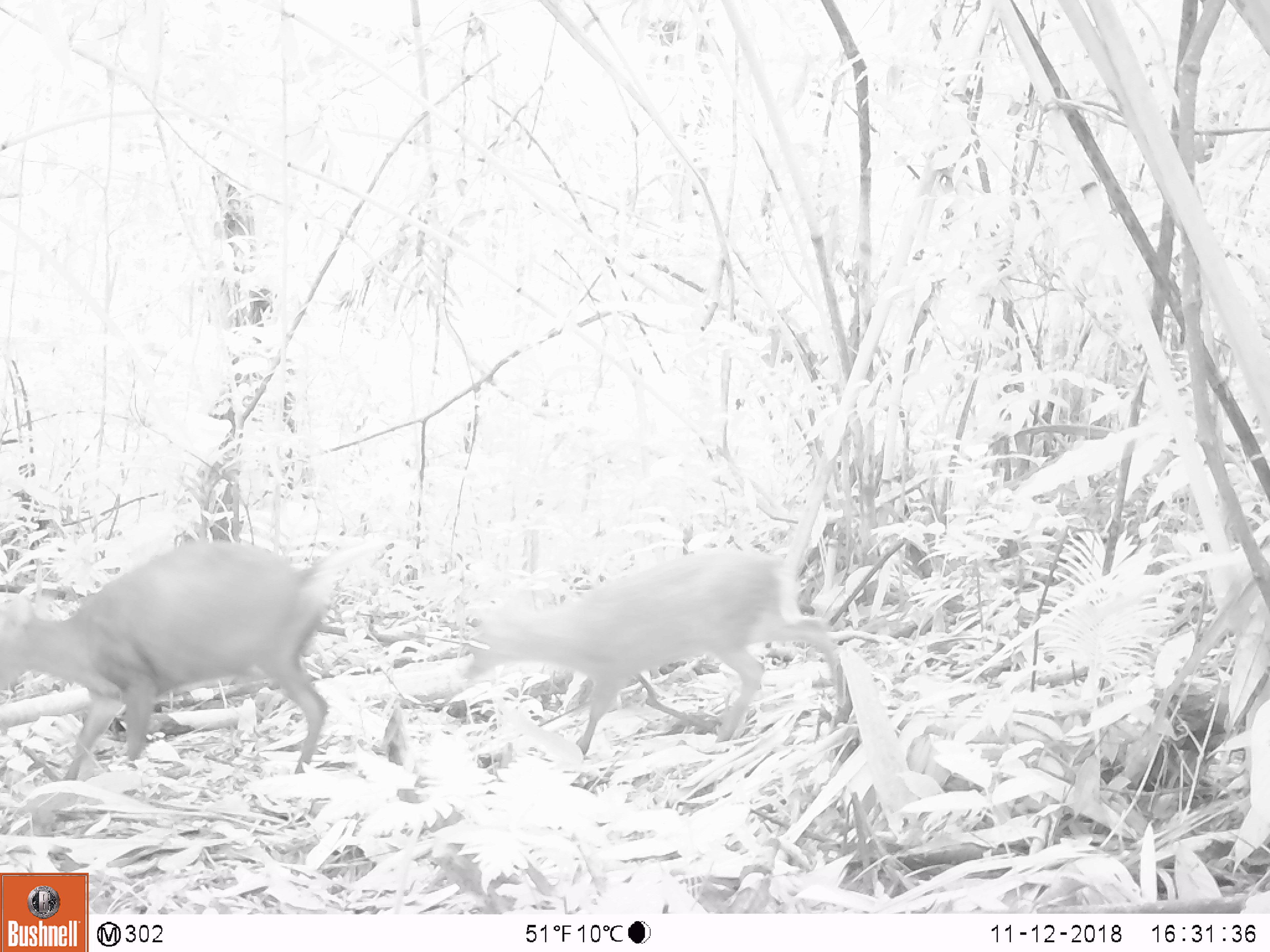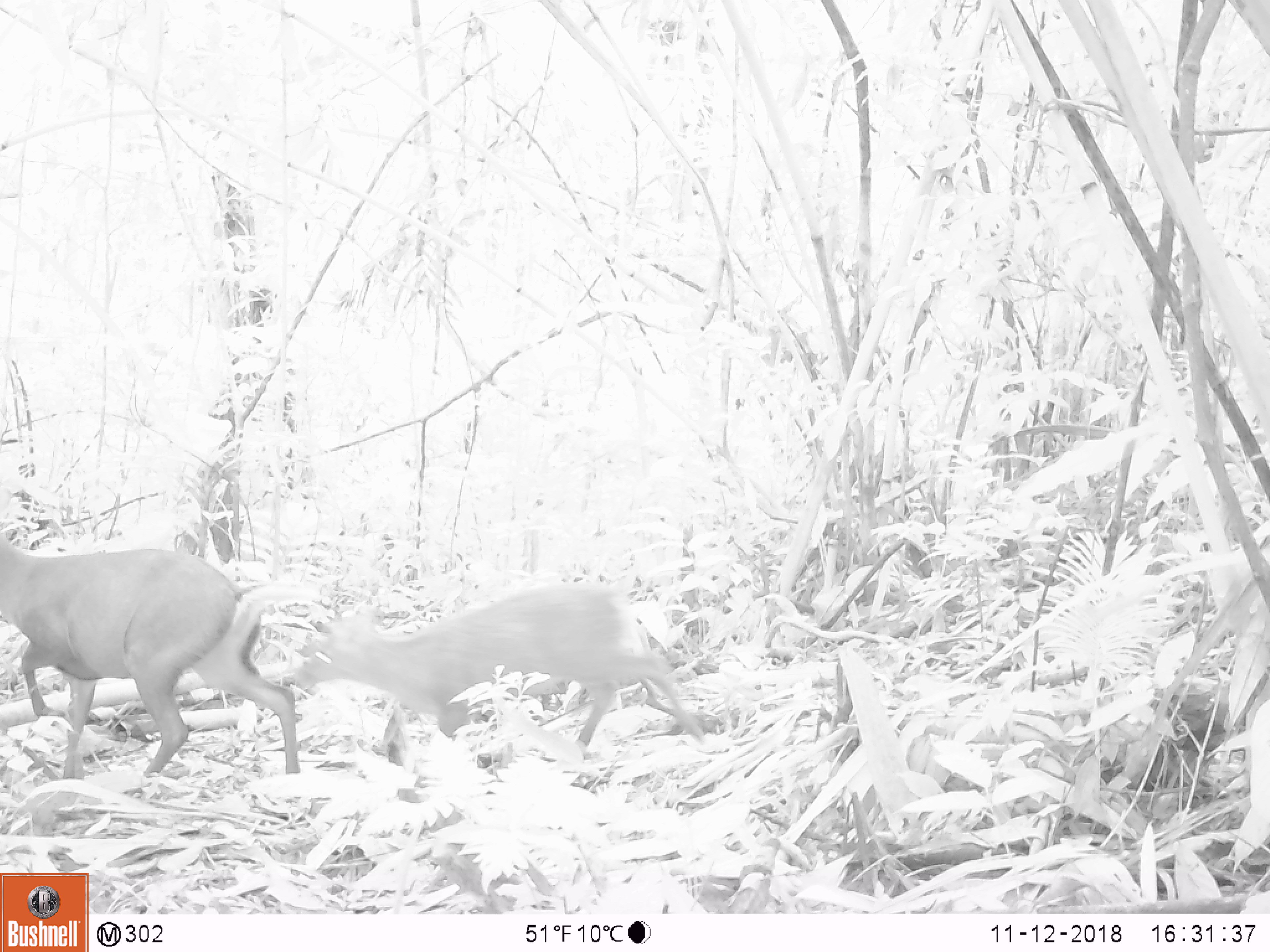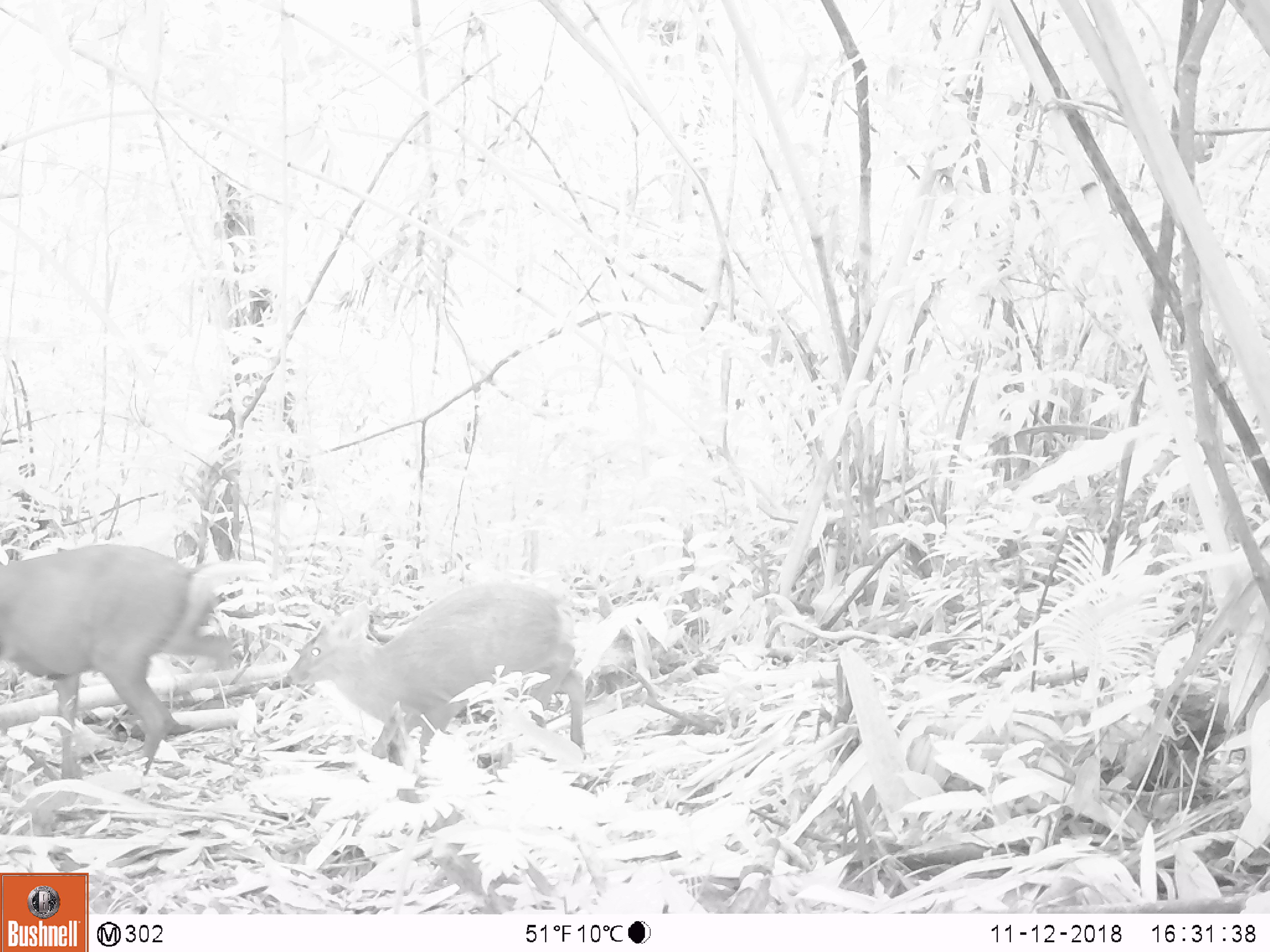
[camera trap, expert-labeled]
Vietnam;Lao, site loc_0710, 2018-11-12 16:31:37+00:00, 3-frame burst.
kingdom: Animalia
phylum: Chordata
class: Mammalia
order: Artiodactyla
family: Cervidae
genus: Muntiacus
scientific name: Muntiacus rooseveltorum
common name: roosevelt's muntjac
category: roosevelts muntjac group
Roosevelts muntjac group (roosevelt's muntjac) (Muntiacus rooseveltorum). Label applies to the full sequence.